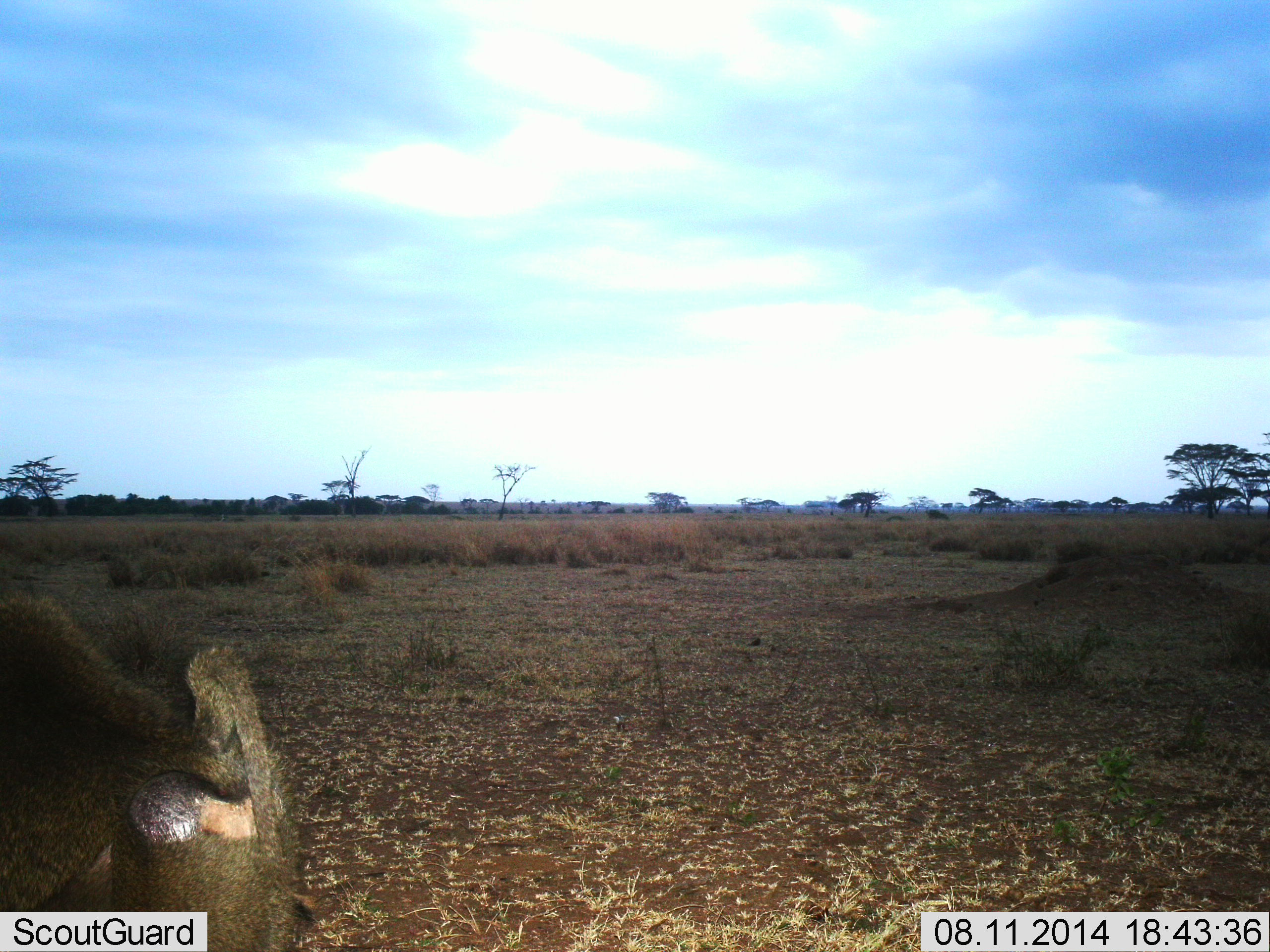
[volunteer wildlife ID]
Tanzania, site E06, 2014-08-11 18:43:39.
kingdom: Animalia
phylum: Chordata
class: Mammalia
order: Primates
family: Cercopithecidae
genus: Papio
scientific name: Papio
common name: baboon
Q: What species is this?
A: Baboon (Papio).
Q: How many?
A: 1.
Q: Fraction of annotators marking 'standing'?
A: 44%.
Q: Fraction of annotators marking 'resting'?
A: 0%.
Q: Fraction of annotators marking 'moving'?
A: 56%.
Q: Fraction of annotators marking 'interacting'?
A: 0%.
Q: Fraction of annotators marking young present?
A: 0%.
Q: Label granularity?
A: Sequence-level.